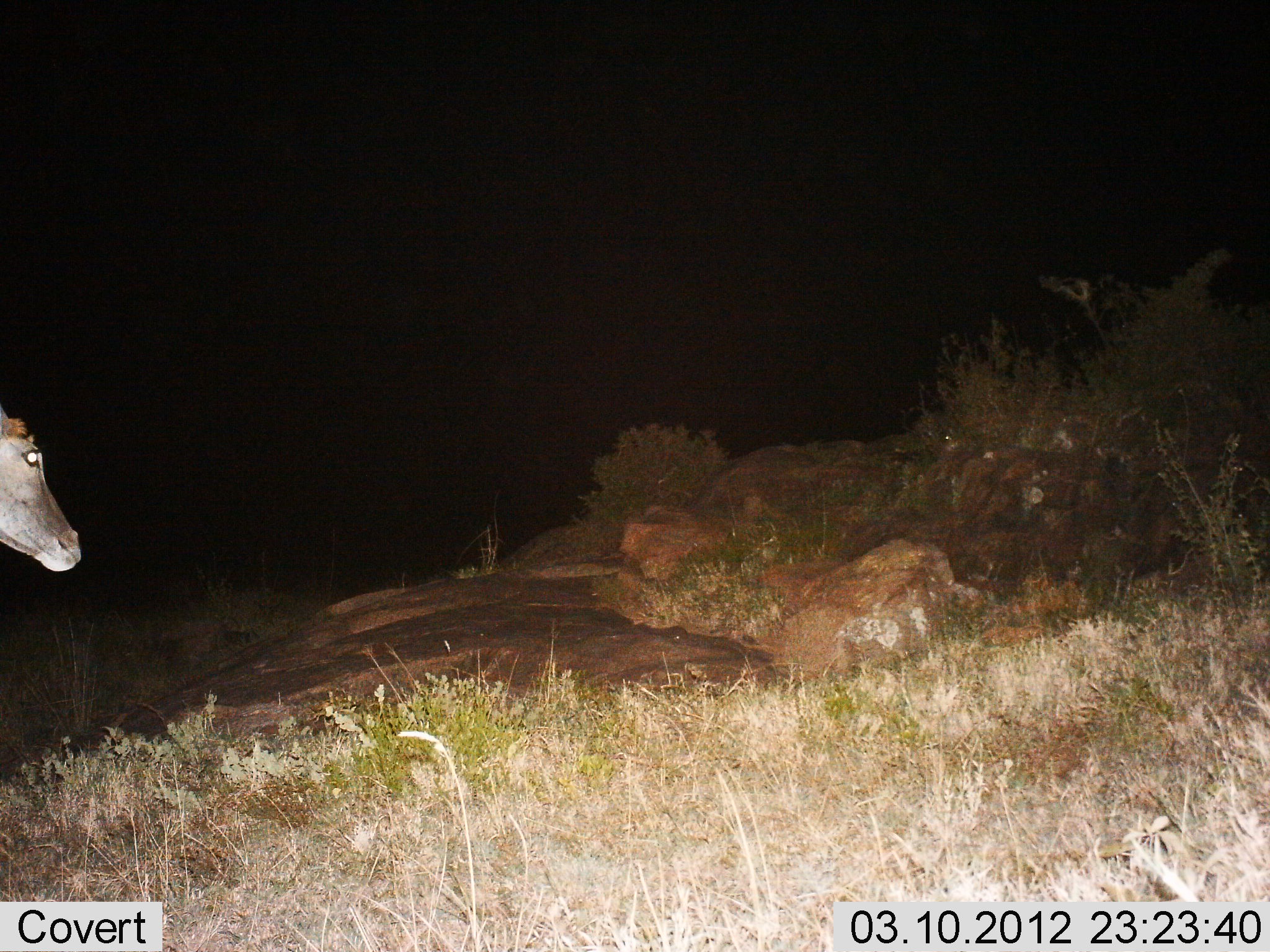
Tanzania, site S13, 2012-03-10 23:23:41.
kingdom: Animalia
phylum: Chordata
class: Mammalia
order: Artiodactyla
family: Bovidae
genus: Tragelaphus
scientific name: Tragelaphus oryx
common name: eland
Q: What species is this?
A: Eland (Tragelaphus oryx).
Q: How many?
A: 1.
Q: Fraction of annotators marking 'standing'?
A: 38%.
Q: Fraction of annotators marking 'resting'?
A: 0%.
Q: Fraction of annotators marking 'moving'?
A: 62%.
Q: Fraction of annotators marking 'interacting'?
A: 0%.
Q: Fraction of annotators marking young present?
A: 0%.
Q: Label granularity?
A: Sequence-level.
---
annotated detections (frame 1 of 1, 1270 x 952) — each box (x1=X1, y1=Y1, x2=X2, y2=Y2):
animal: (x1=0, y1=395, x2=84, y2=575)